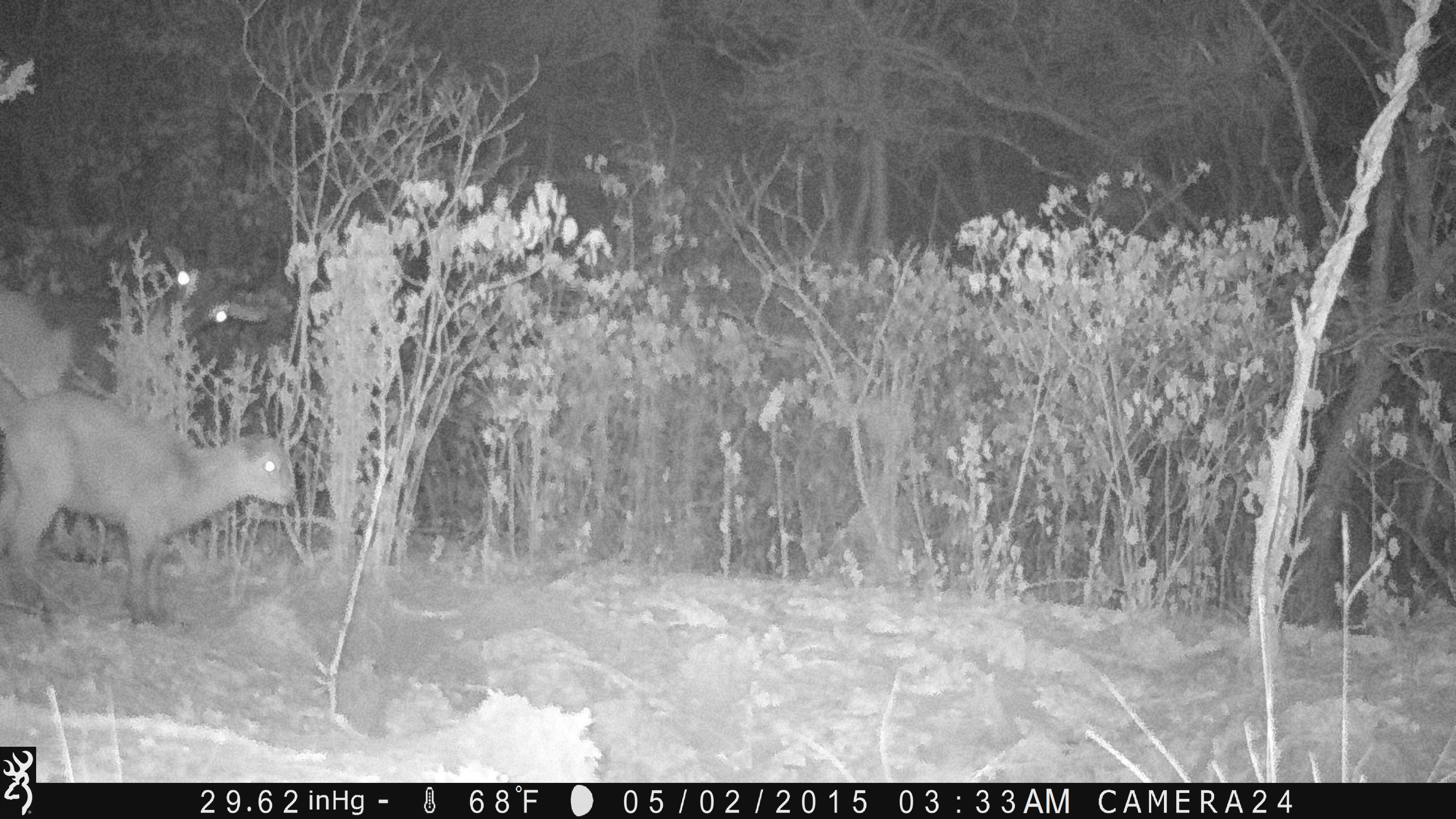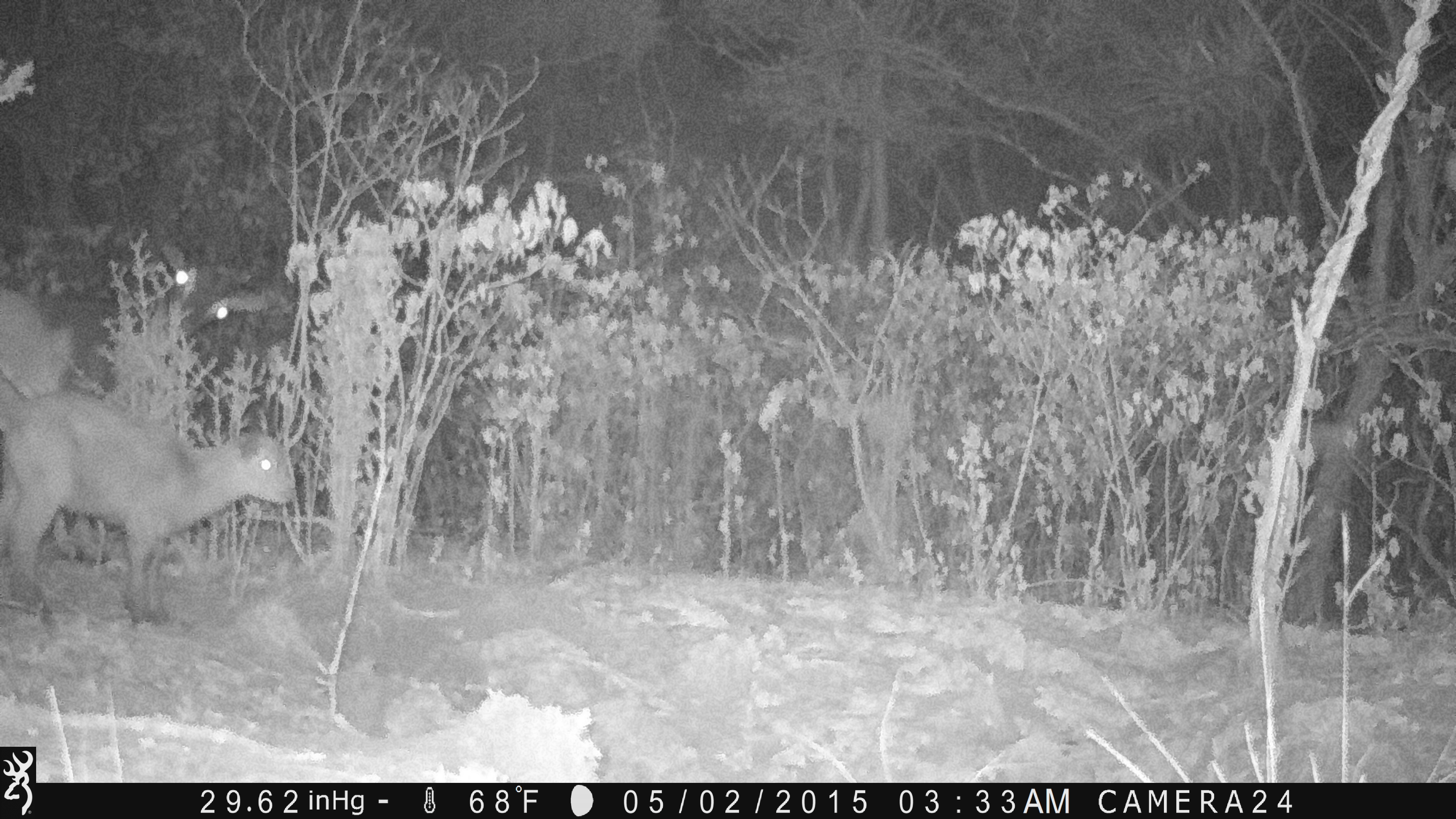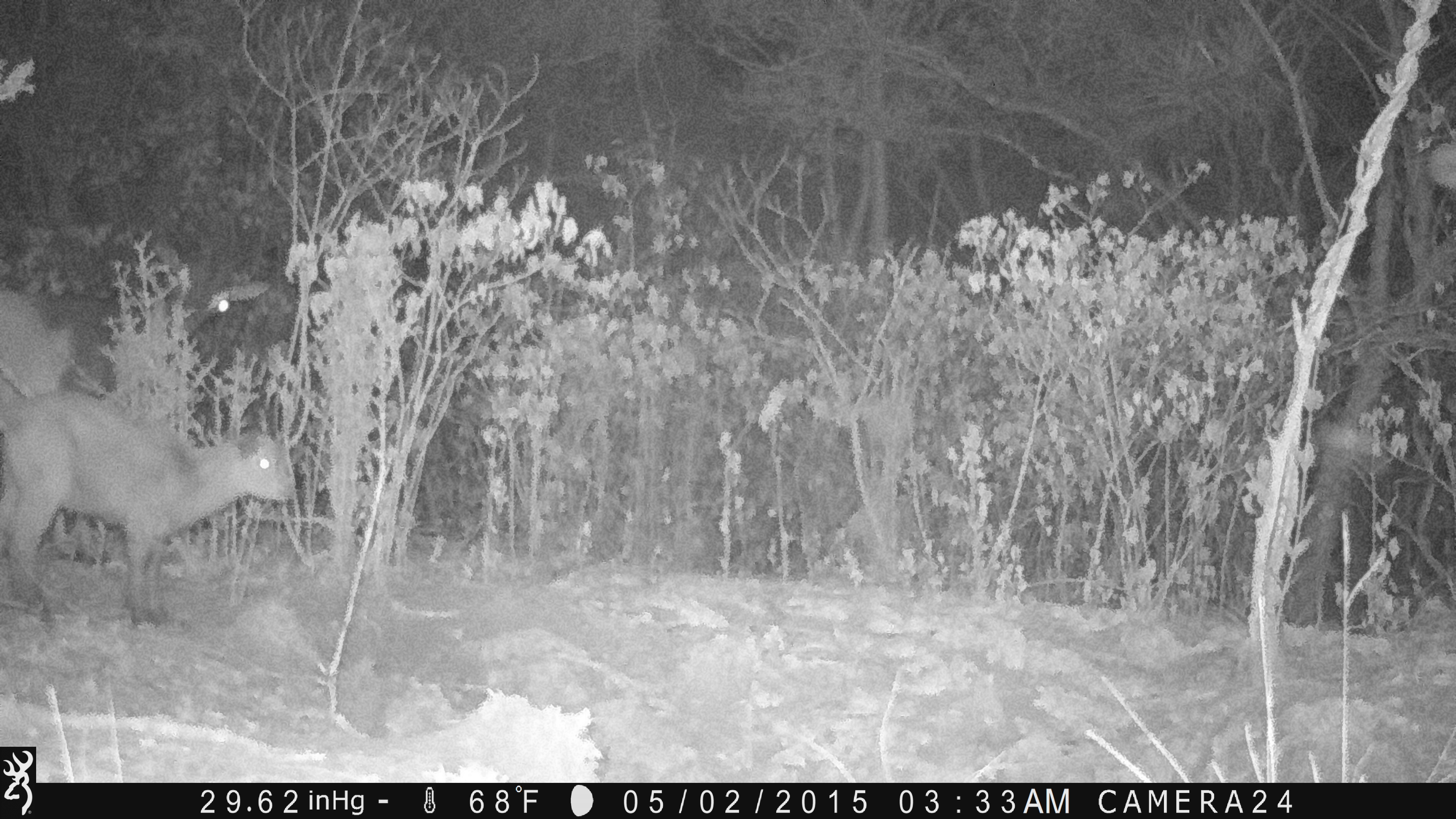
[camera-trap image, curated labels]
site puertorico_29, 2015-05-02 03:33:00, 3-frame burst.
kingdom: Animalia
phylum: Chordata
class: Mammalia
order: Artiodactyla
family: Bovidae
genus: Capra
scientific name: Capra hircus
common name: goat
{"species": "goat (Capra hircus)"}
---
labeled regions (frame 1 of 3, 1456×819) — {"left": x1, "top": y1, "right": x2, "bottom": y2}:
goat: {"left": 1, "top": 383, "right": 297, "bottom": 629}; {"left": 0, "top": 241, "right": 266, "bottom": 405}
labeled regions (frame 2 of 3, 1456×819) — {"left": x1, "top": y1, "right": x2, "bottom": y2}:
goat: {"left": 1, "top": 378, "right": 298, "bottom": 632}; {"left": 0, "top": 241, "right": 259, "bottom": 404}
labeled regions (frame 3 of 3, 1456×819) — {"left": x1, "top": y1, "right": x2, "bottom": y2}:
goat: {"left": 2, "top": 392, "right": 304, "bottom": 634}; {"left": 0, "top": 239, "right": 279, "bottom": 443}